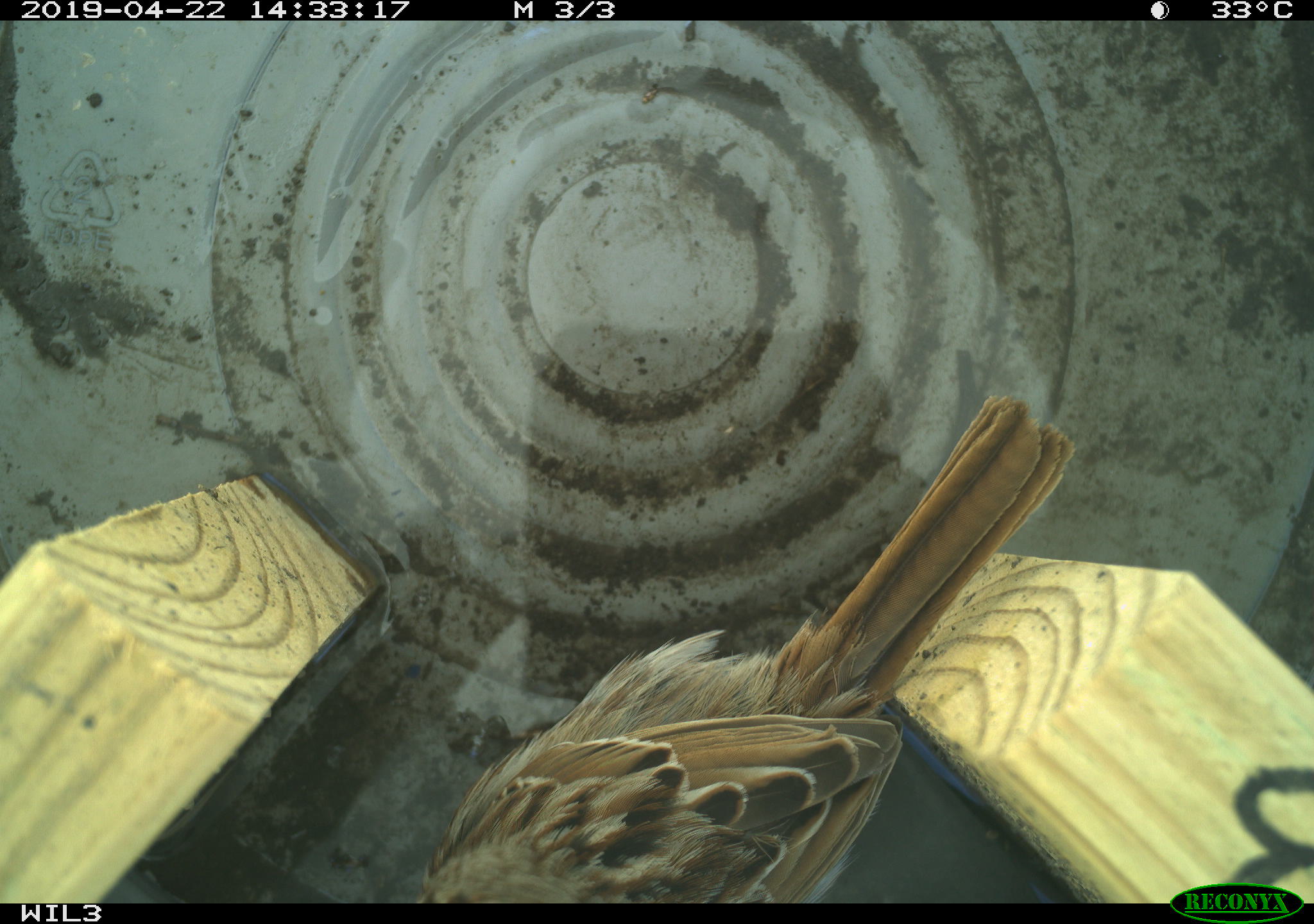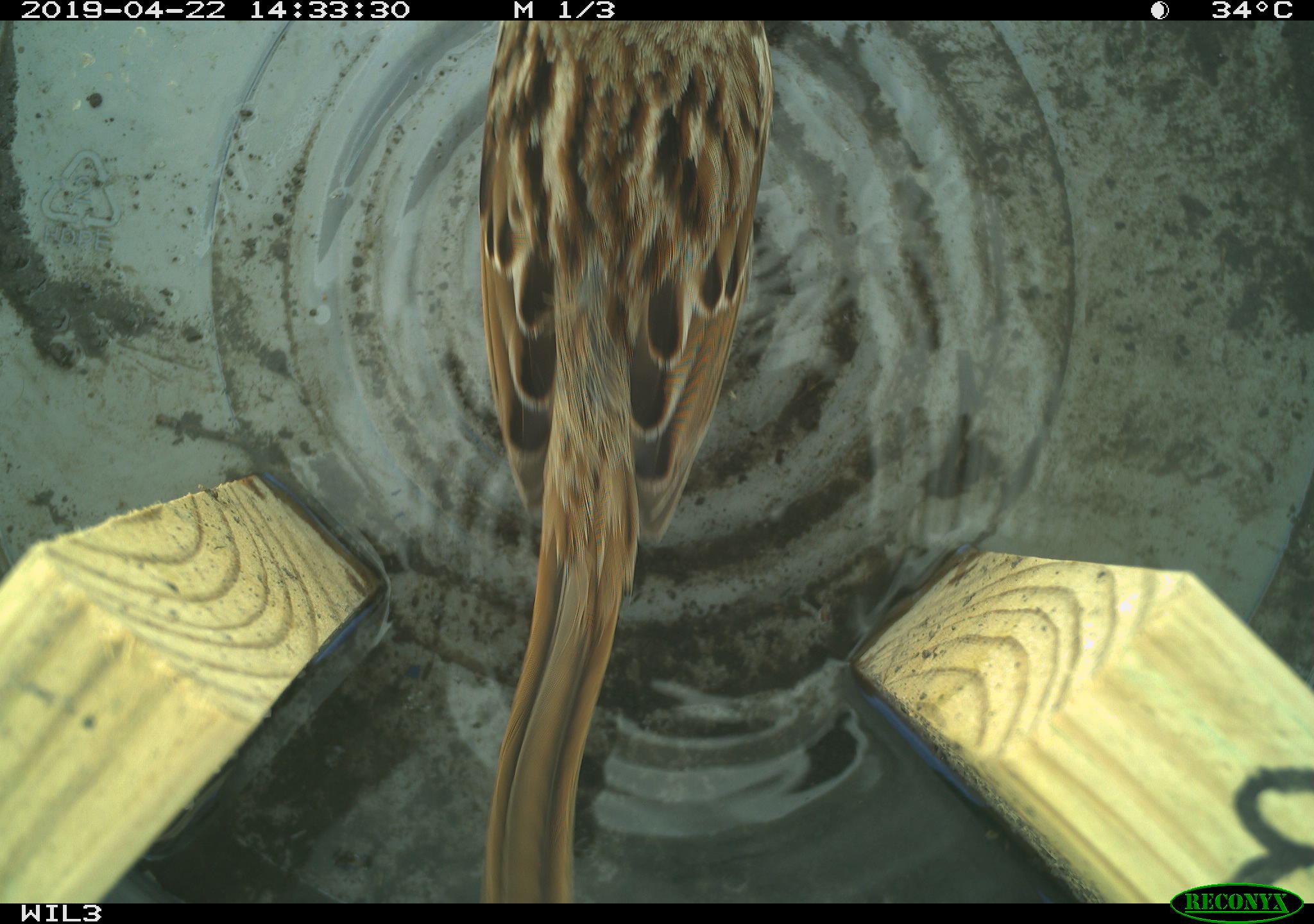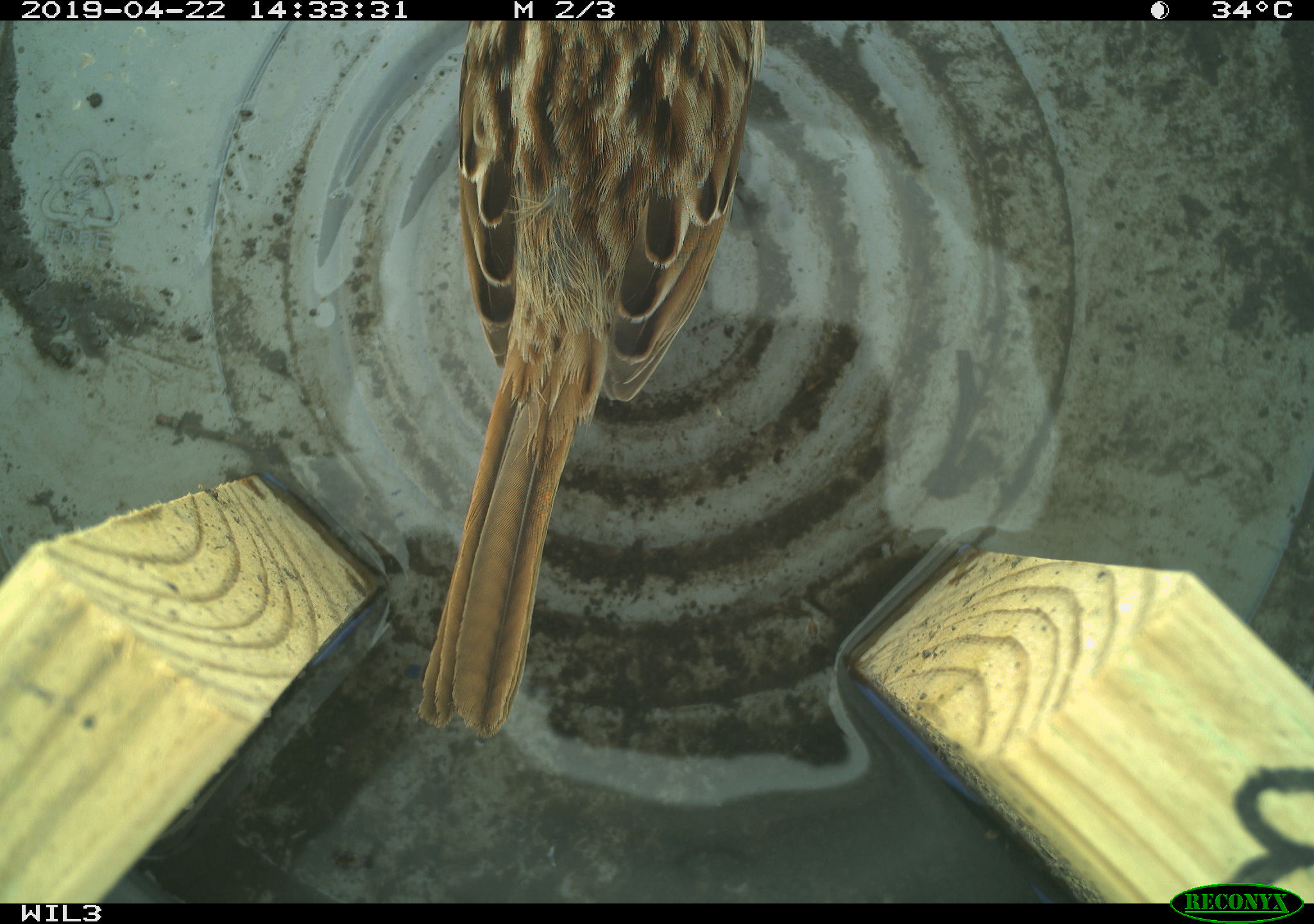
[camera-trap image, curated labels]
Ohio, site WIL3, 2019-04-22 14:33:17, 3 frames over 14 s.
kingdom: Animalia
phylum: Chordata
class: Aves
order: Passeriformes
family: Passerellidae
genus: Melospiza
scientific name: Melospiza melodia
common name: song sparrow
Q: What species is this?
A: Song sparrow (Melospiza melodia).